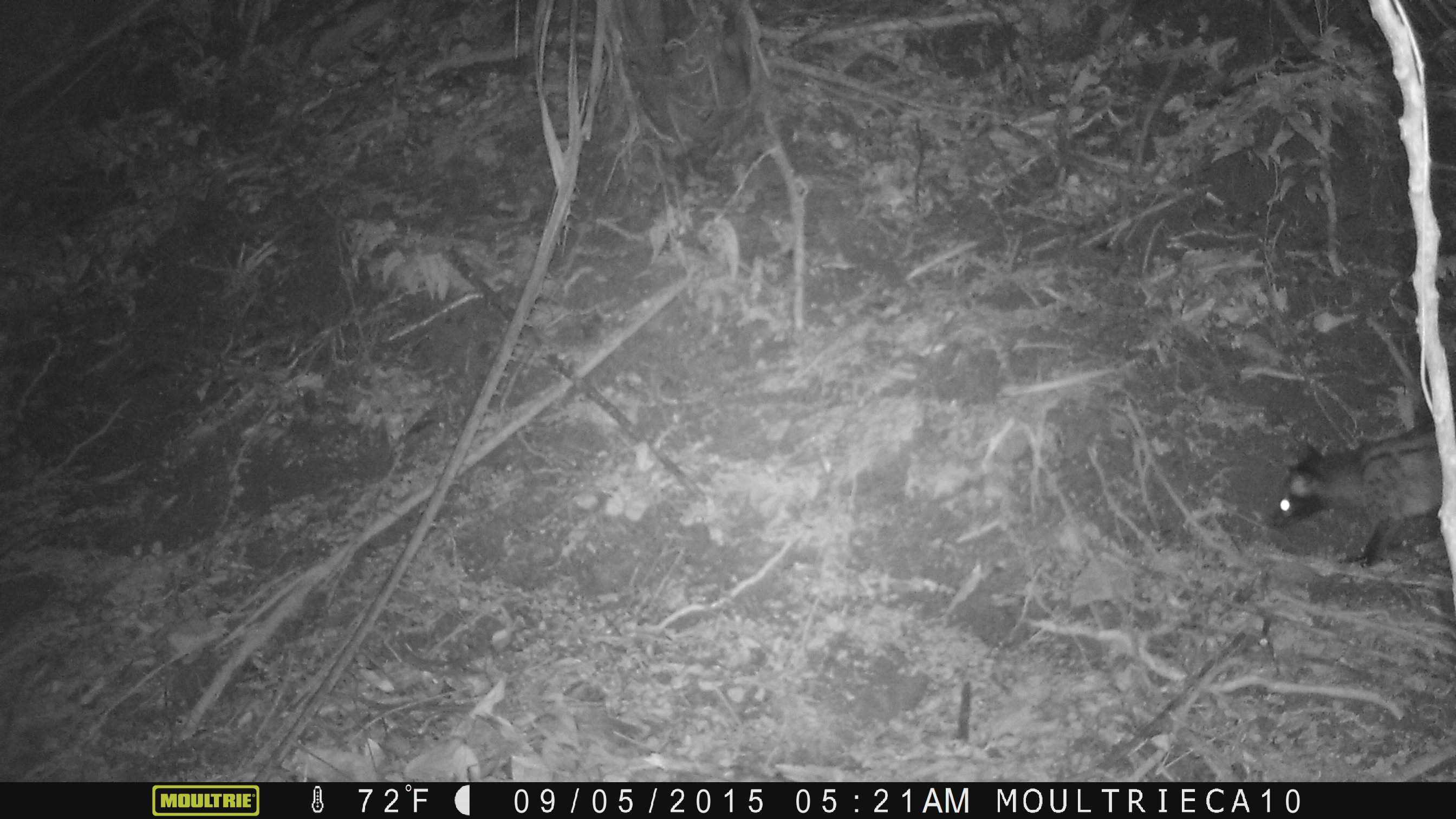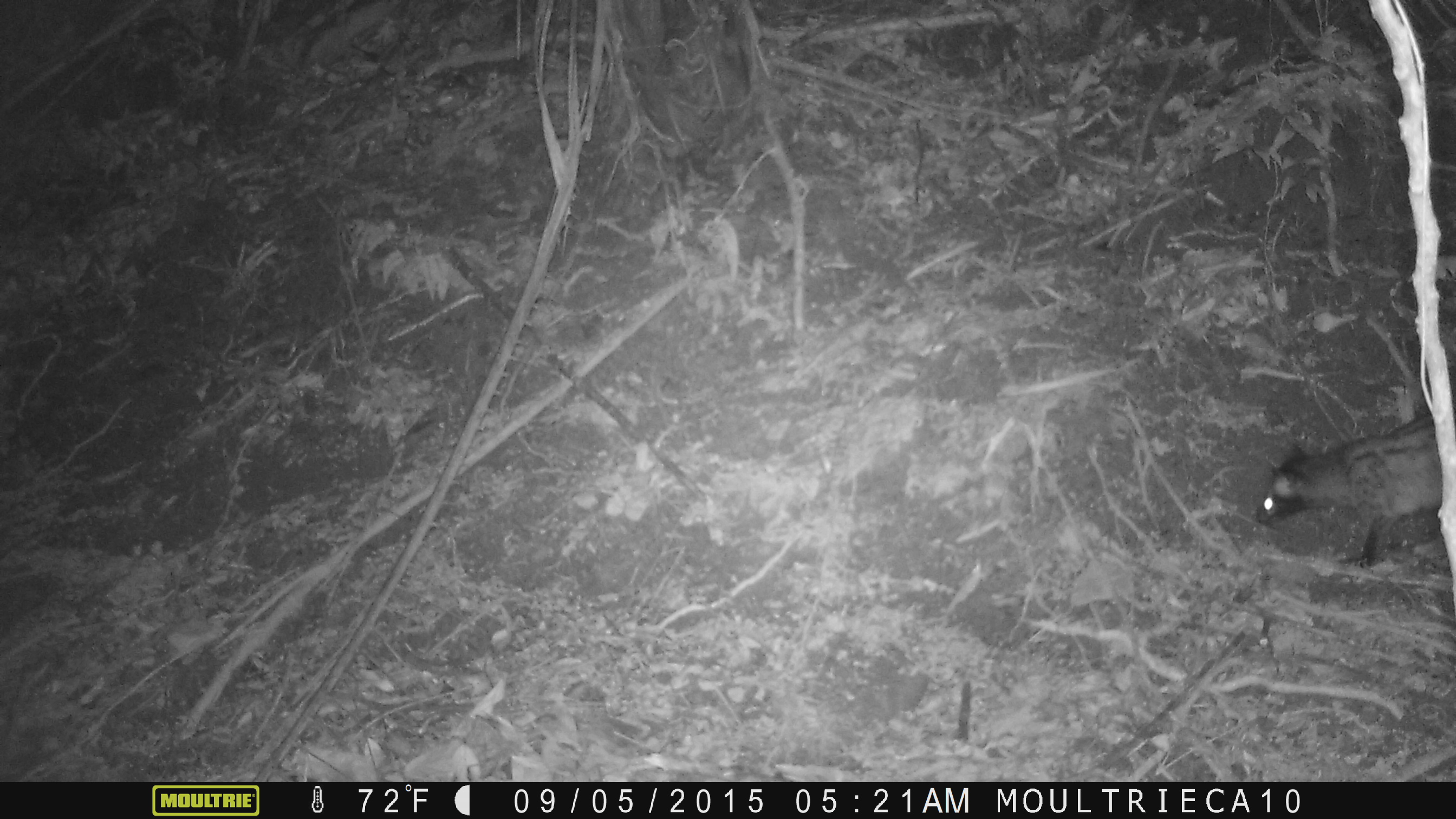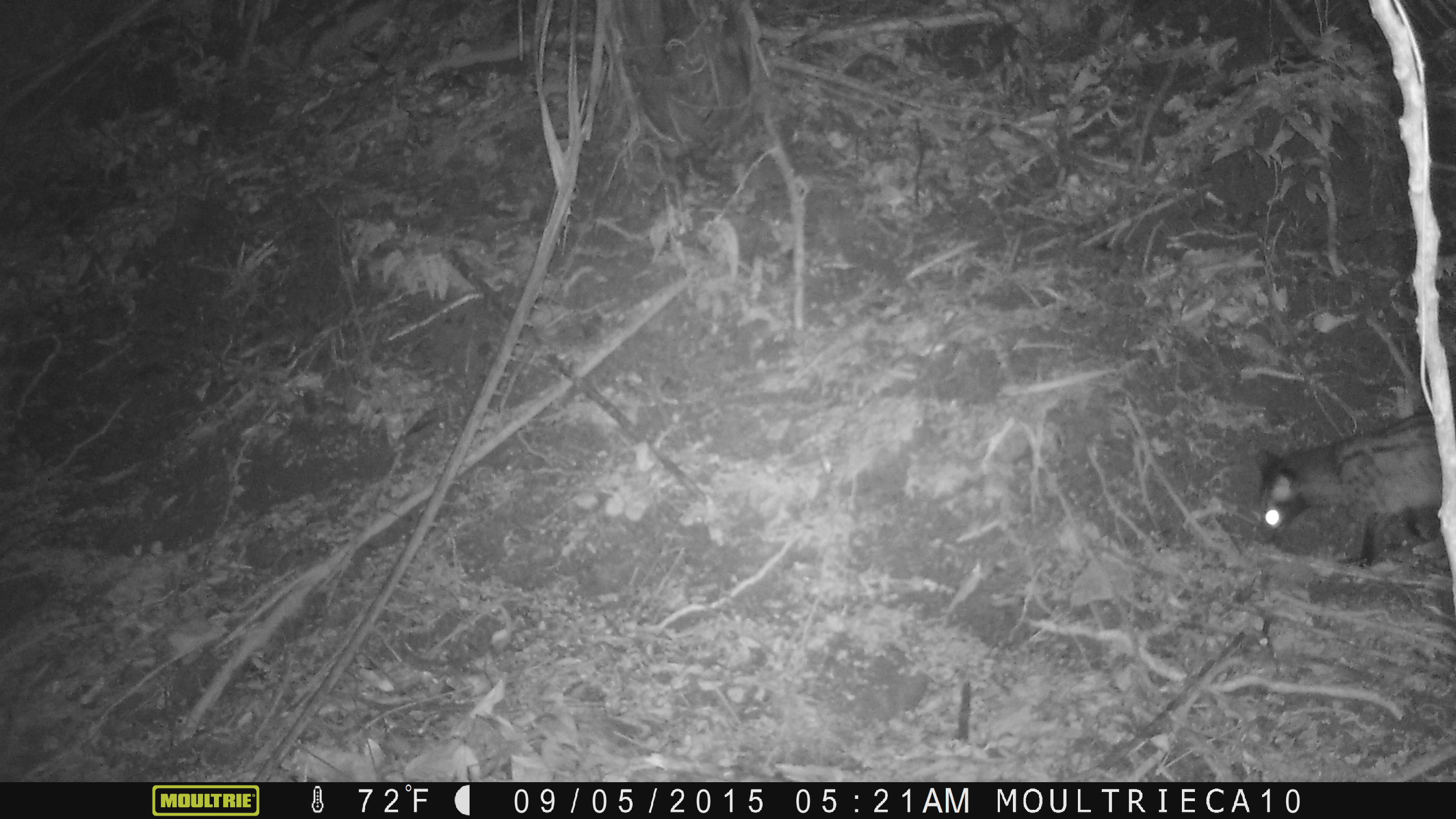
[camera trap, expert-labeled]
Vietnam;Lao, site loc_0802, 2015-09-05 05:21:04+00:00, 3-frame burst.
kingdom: Animalia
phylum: Chordata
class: Mammalia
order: Carnivora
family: Viverridae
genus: Paradoxurus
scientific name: Paradoxurus hermaphroditus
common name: common palm civet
Common palm civet (Paradoxurus hermaphroditus). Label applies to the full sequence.